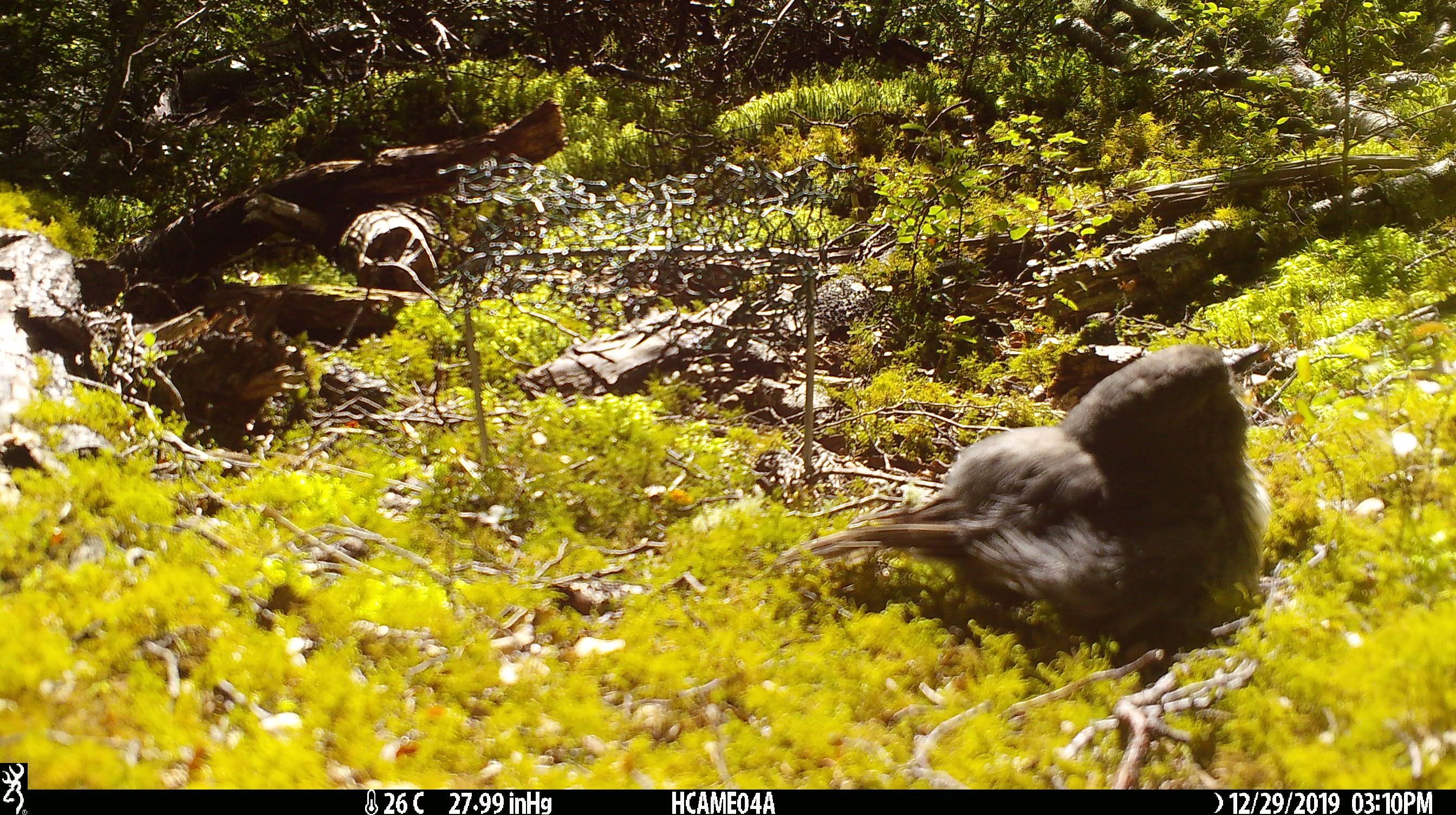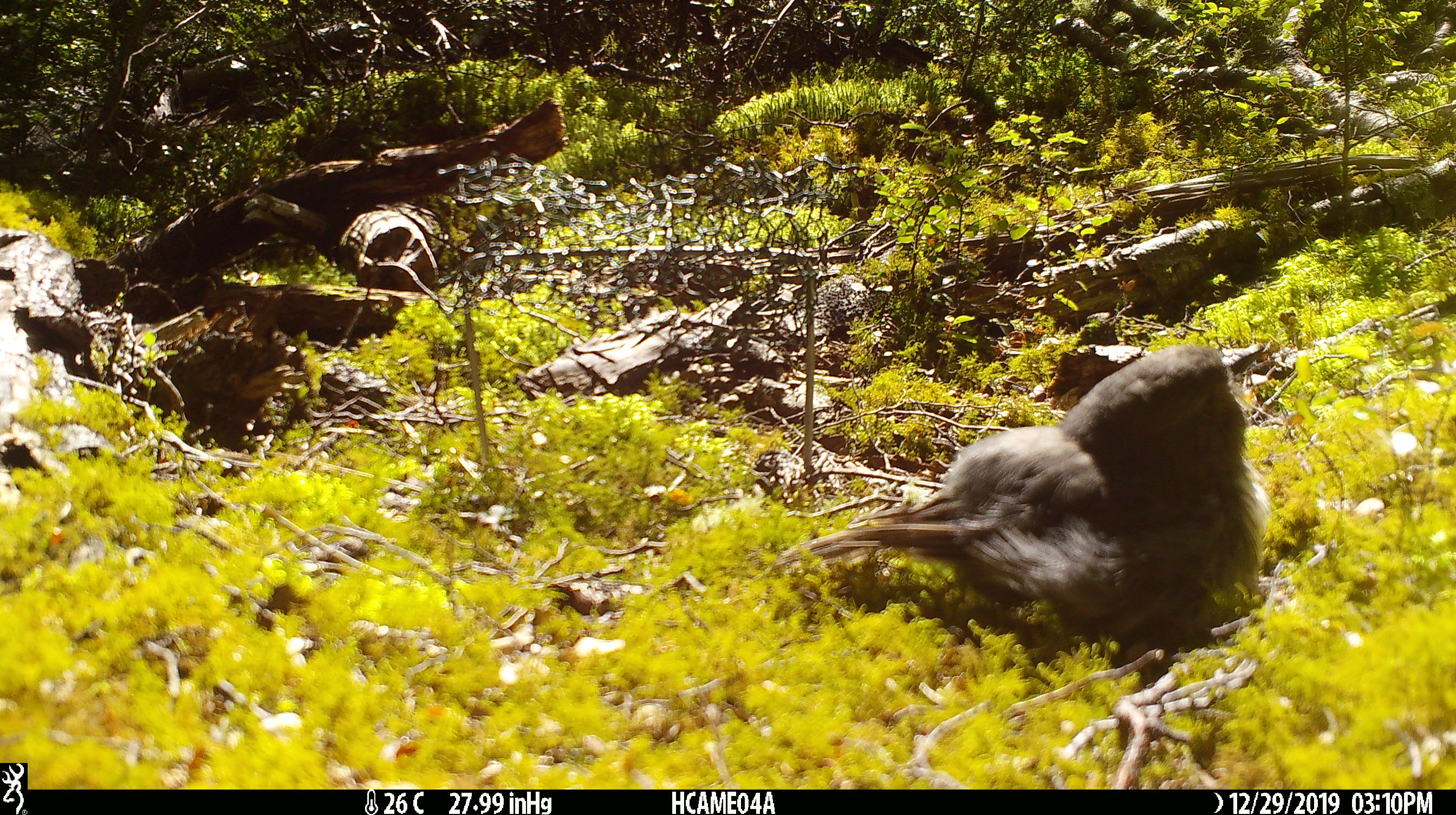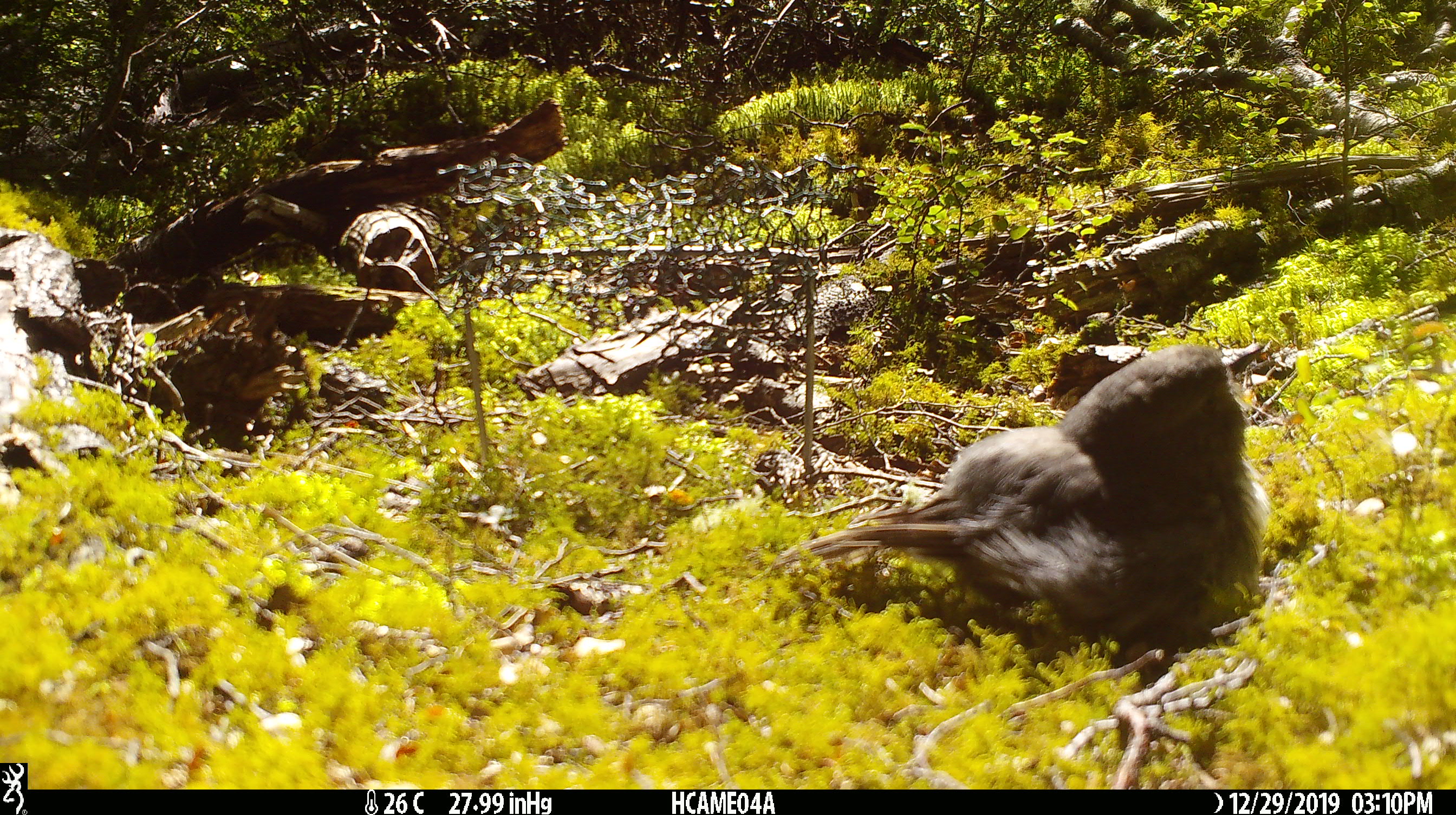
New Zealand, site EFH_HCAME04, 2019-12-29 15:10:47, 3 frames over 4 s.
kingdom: Animalia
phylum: Chordata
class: Aves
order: Passeriformes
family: Petroicidae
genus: Petroica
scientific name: Petroica australis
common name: new zealand robin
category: robin